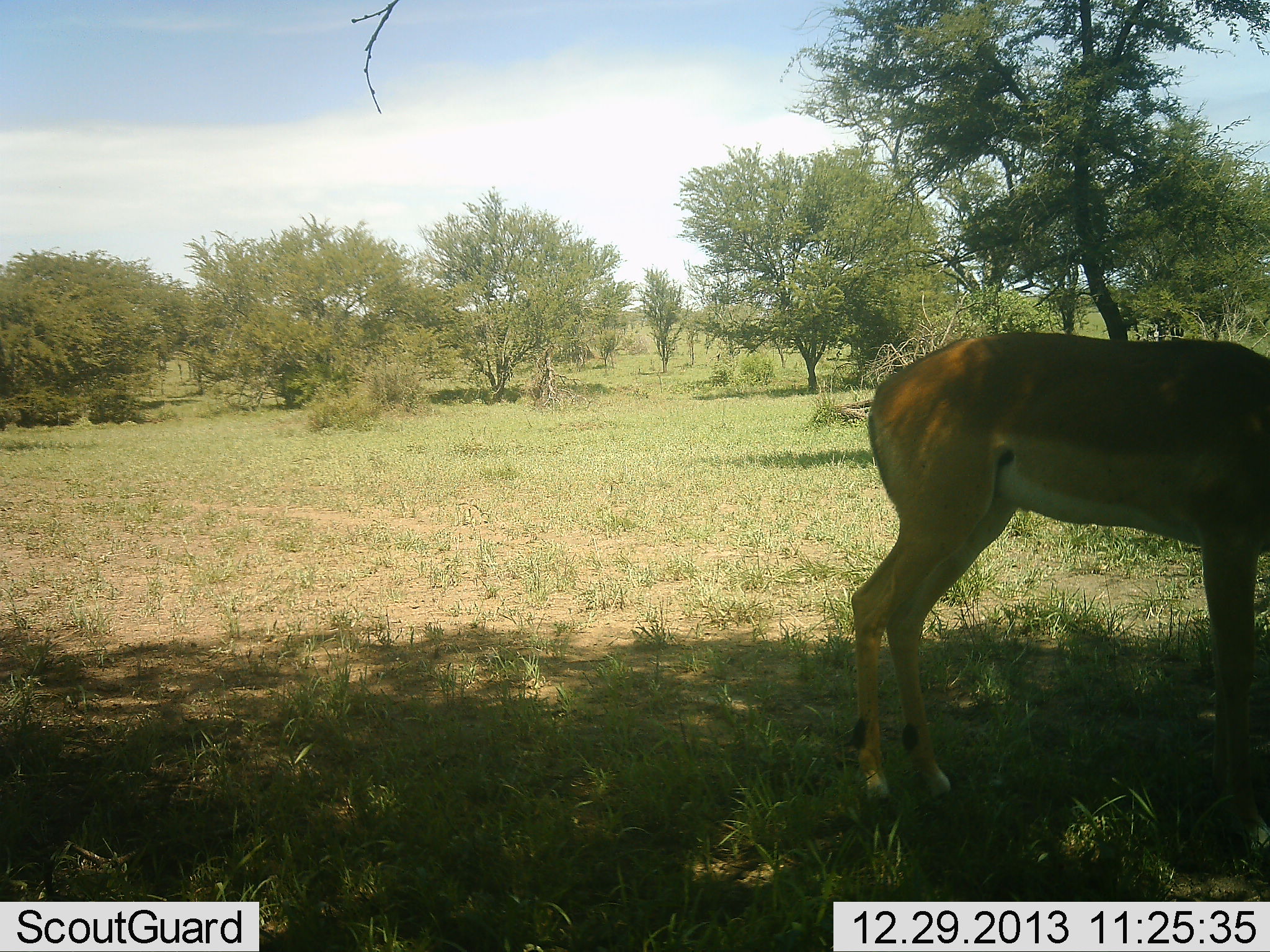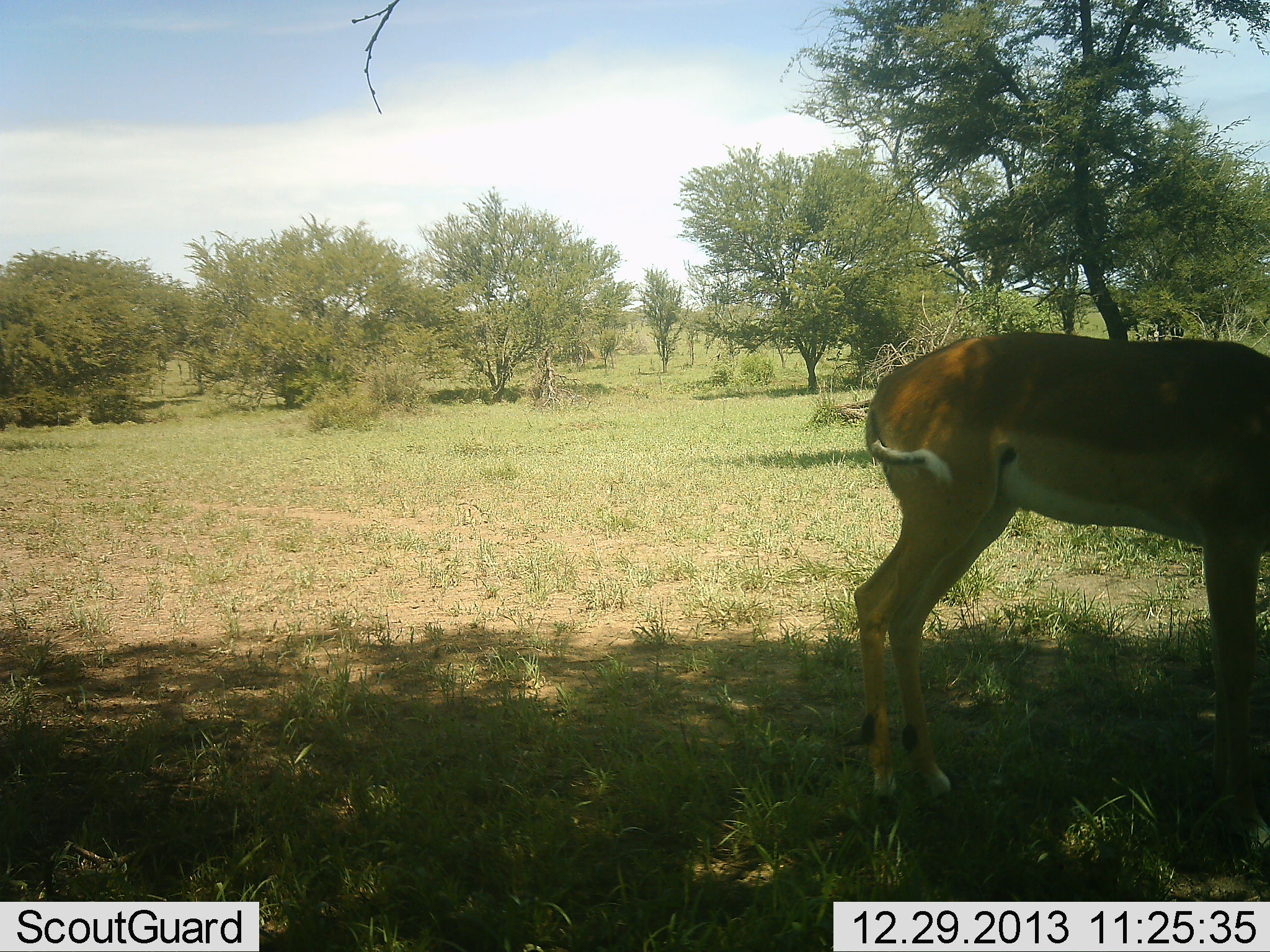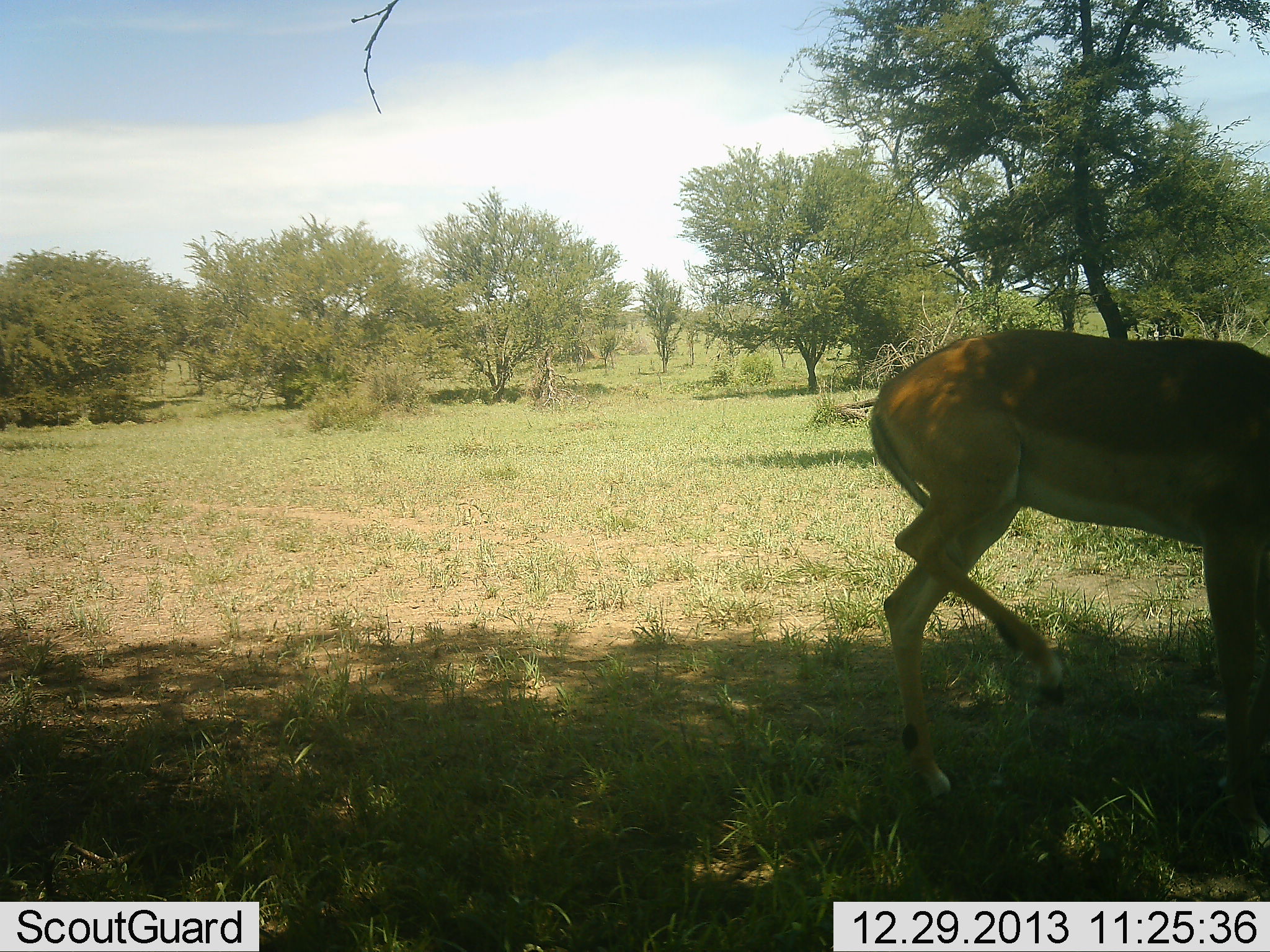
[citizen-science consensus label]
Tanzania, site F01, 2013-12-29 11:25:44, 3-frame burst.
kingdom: Animalia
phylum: Chordata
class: Mammalia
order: Artiodactyla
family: Bovidae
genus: Aepyceros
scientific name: Aepyceros melampus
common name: impala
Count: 1.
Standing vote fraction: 80%.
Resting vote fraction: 5%.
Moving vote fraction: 0%.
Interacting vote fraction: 0%.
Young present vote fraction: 0%.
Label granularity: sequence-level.